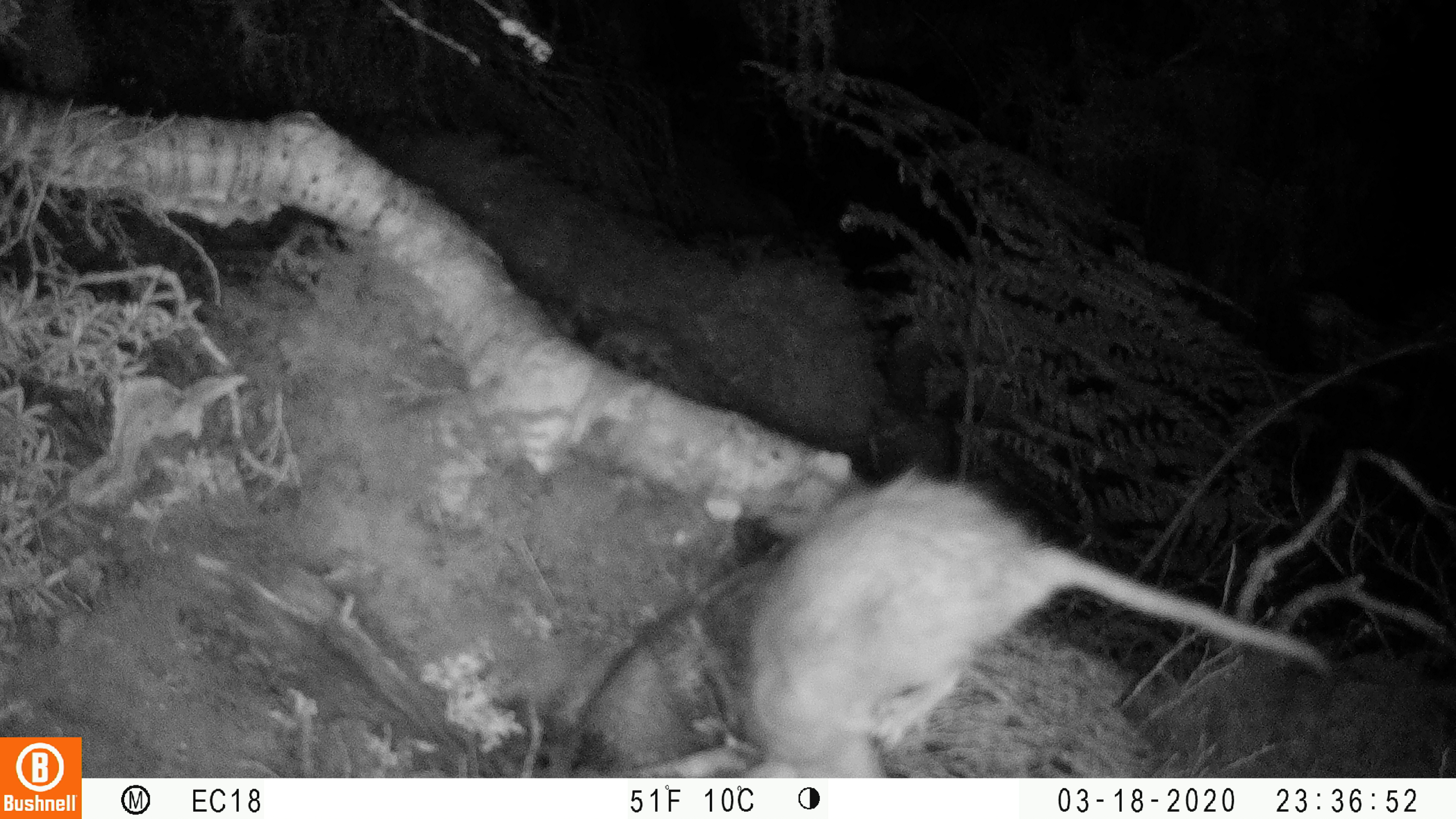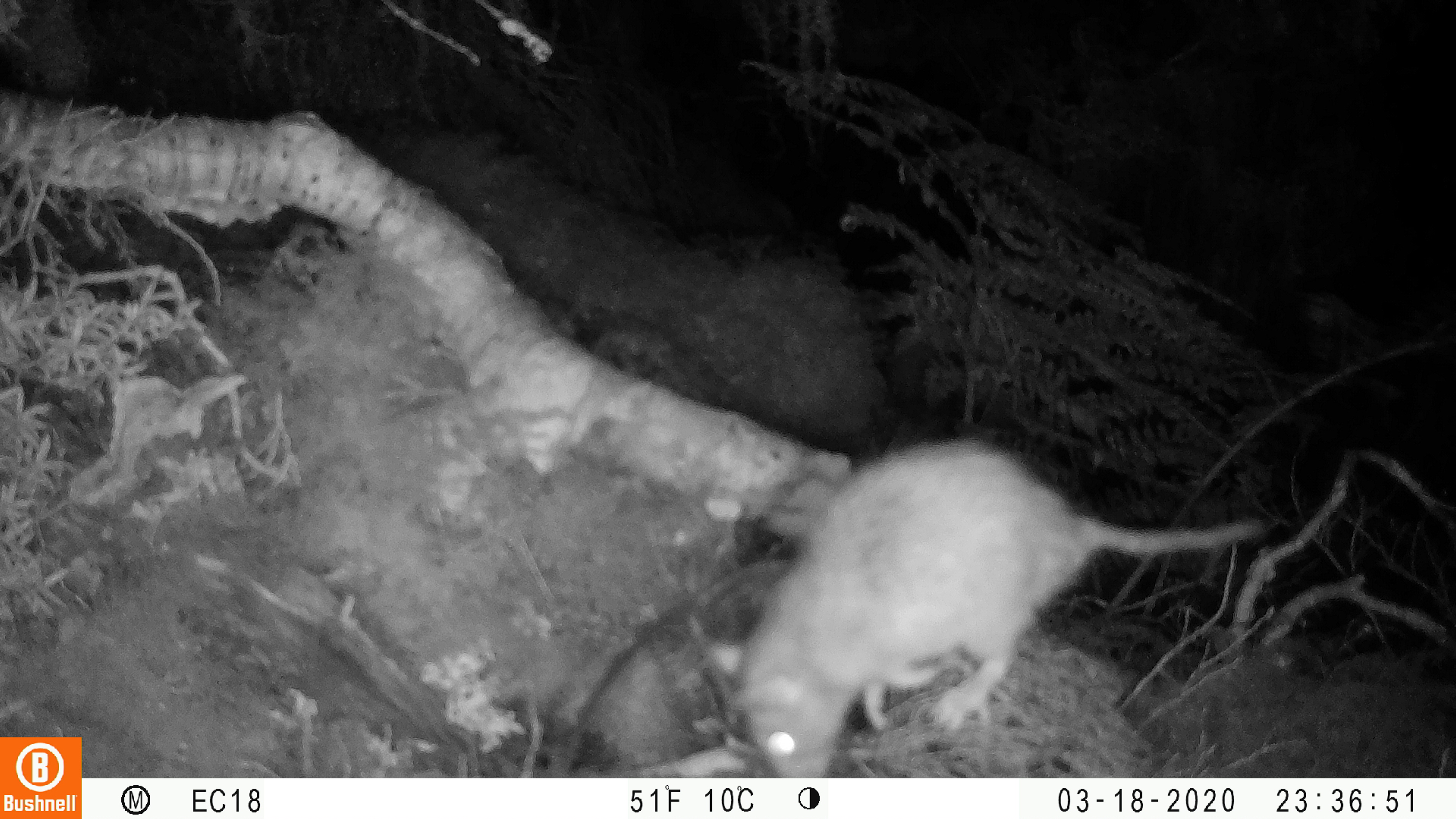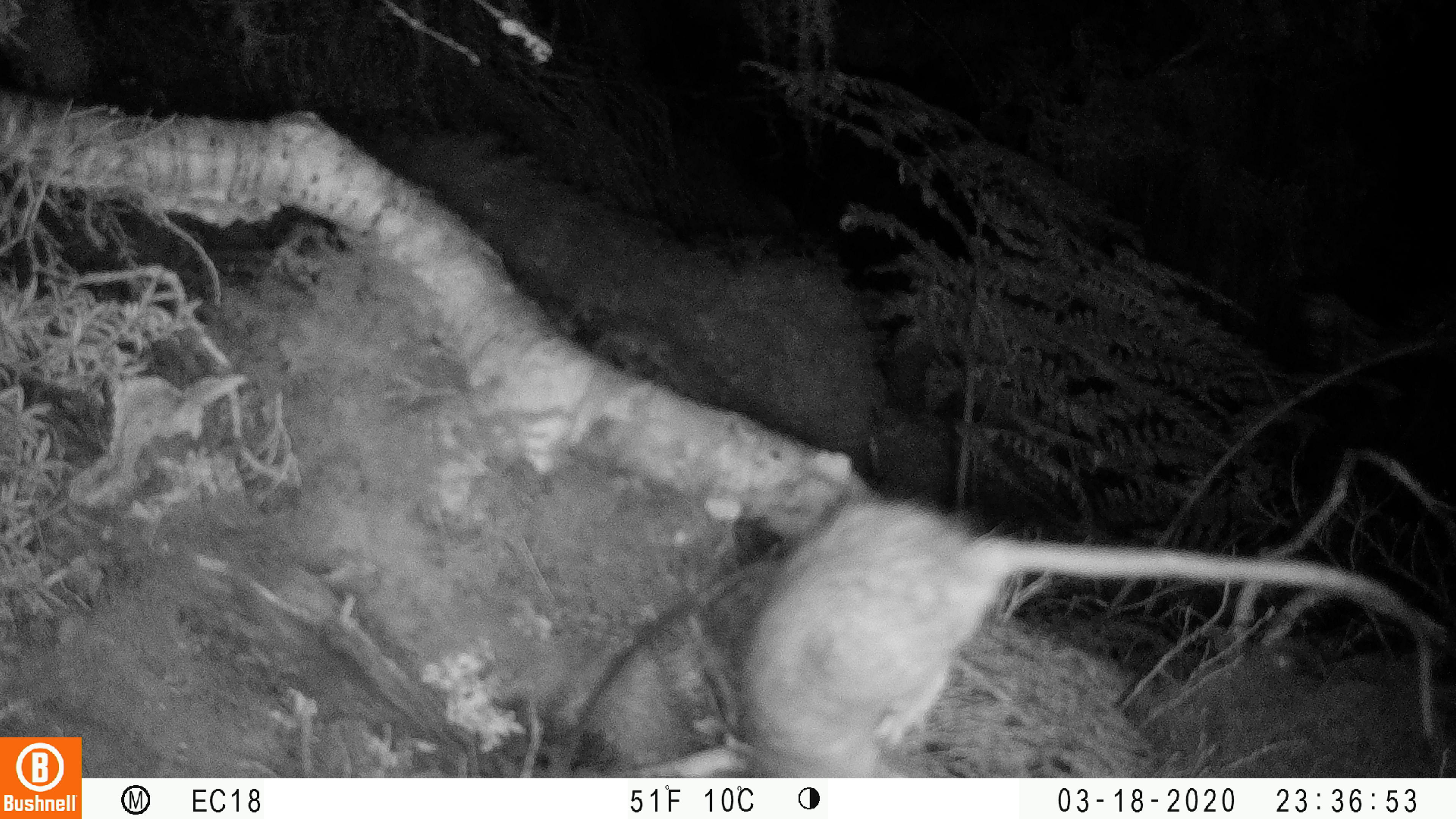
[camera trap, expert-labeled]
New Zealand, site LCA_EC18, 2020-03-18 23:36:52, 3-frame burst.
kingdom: Animalia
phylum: Chordata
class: Mammalia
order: Rodentia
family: Muridae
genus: Rattus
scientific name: Rattus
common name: rat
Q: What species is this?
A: Rat (Rattus).